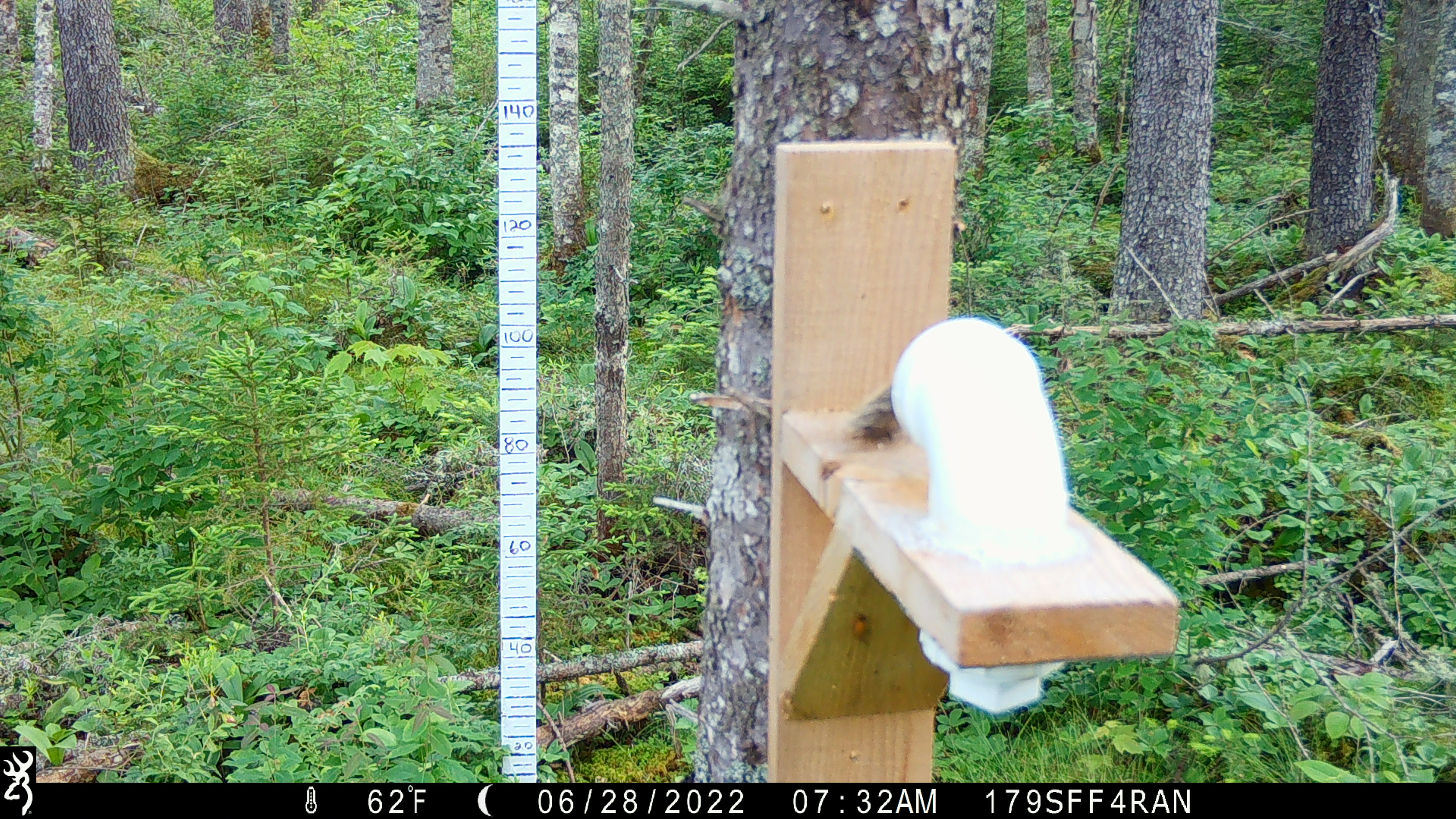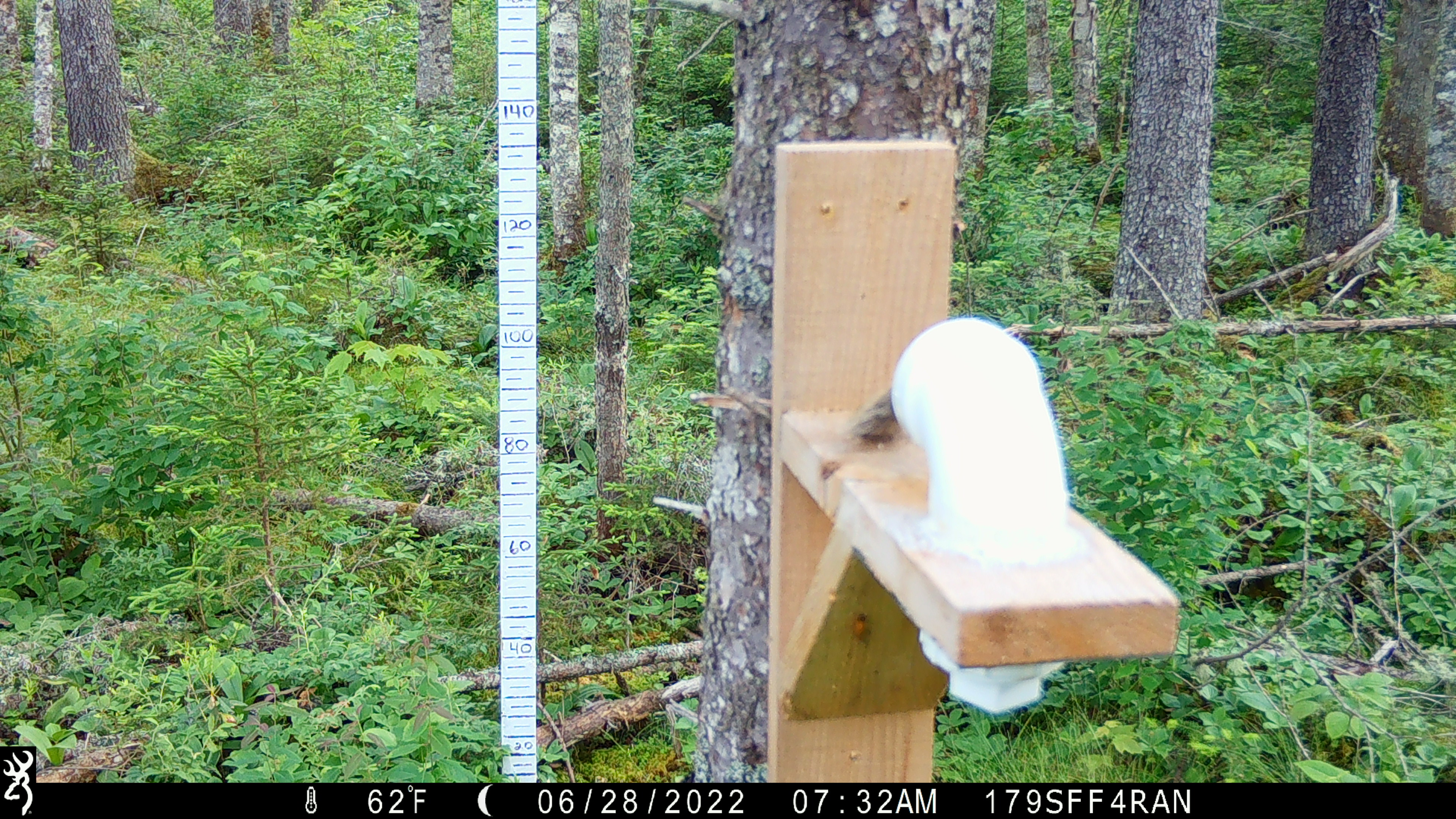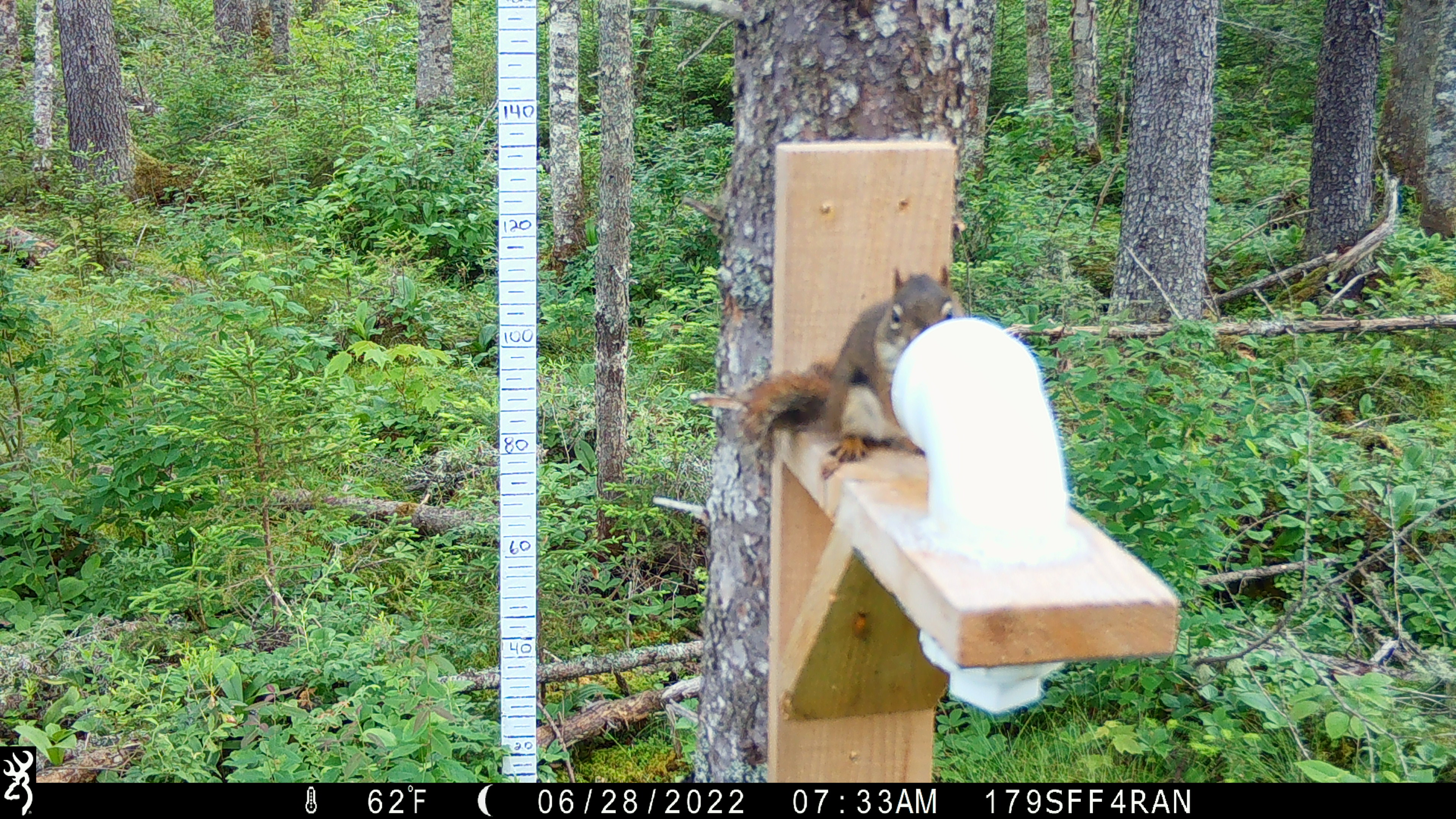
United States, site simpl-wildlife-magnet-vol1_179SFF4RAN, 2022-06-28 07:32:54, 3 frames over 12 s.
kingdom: Animalia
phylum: Chordata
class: Mammalia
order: Rodentia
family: Sciuridae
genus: Tamiasciurus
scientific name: Tamiasciurus hudsonicus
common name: red squirrel